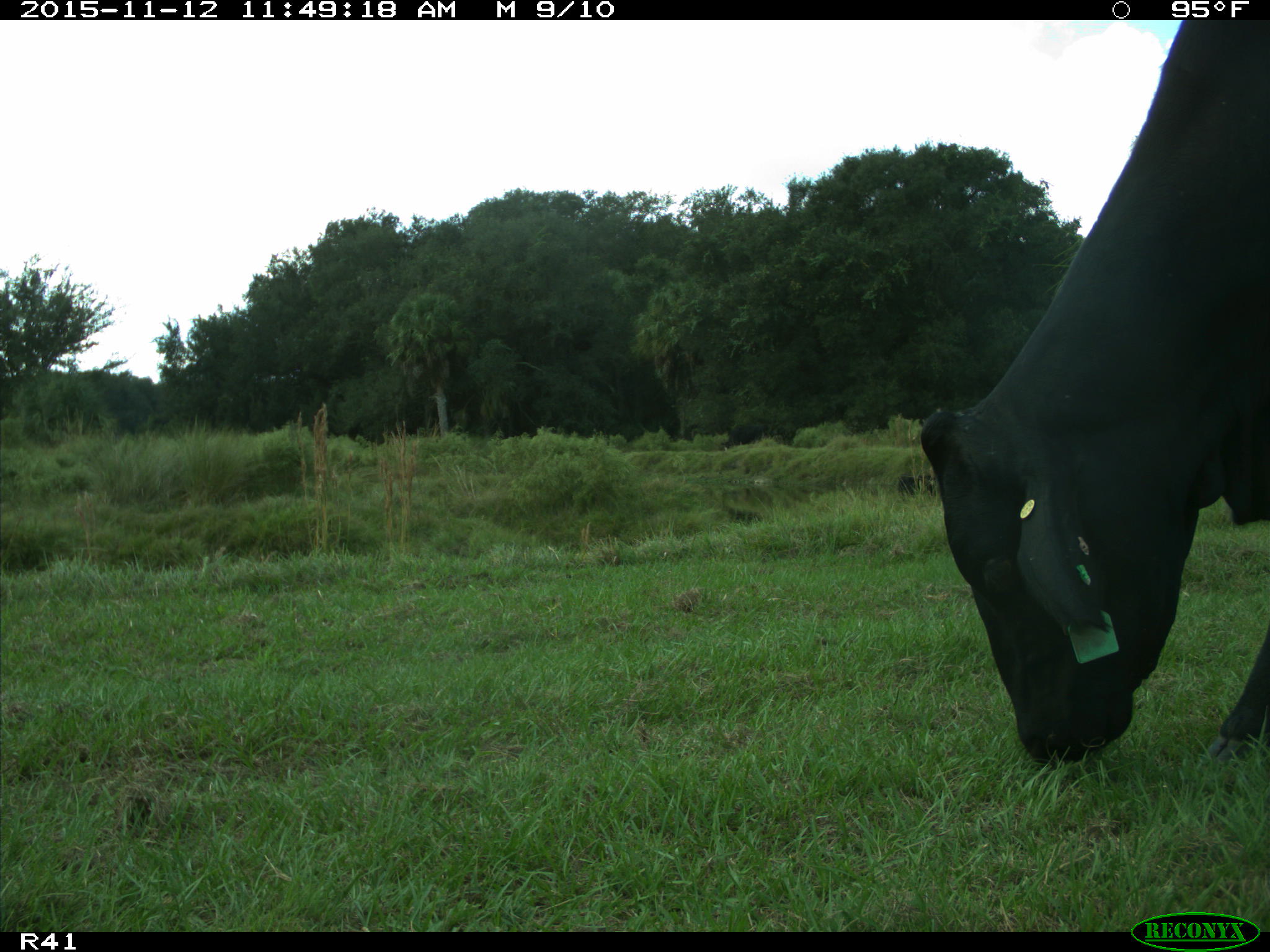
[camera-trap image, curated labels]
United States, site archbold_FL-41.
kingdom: Animalia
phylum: Chordata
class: Mammalia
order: Artiodactyla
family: Bovidae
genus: Bos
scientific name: Bos taurus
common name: domestic cow